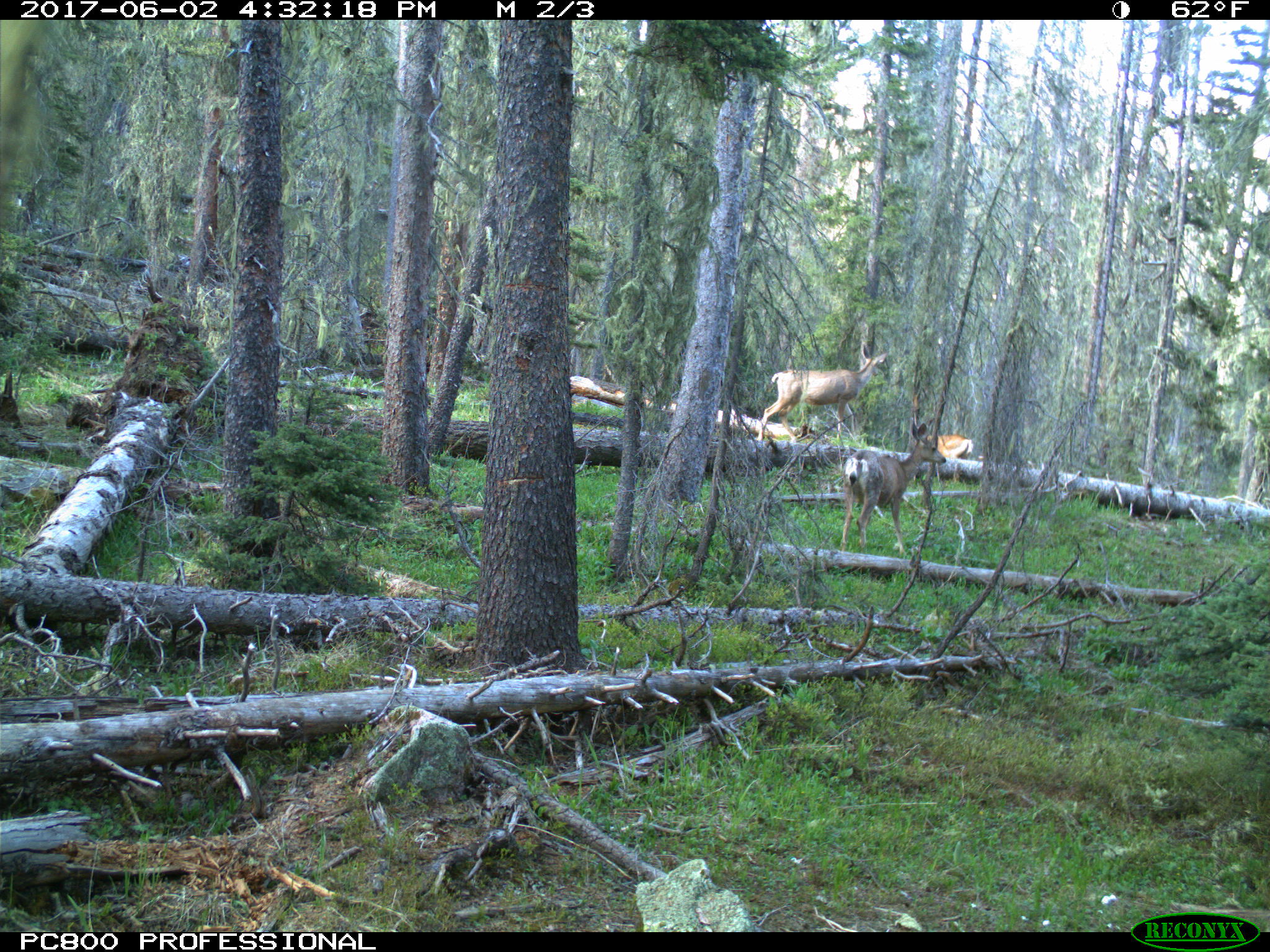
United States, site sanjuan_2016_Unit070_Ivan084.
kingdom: Animalia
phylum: Chordata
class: Mammalia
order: Artiodactyla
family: Cervidae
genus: Odocoileus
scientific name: Odocoileus hemionus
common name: mule deer